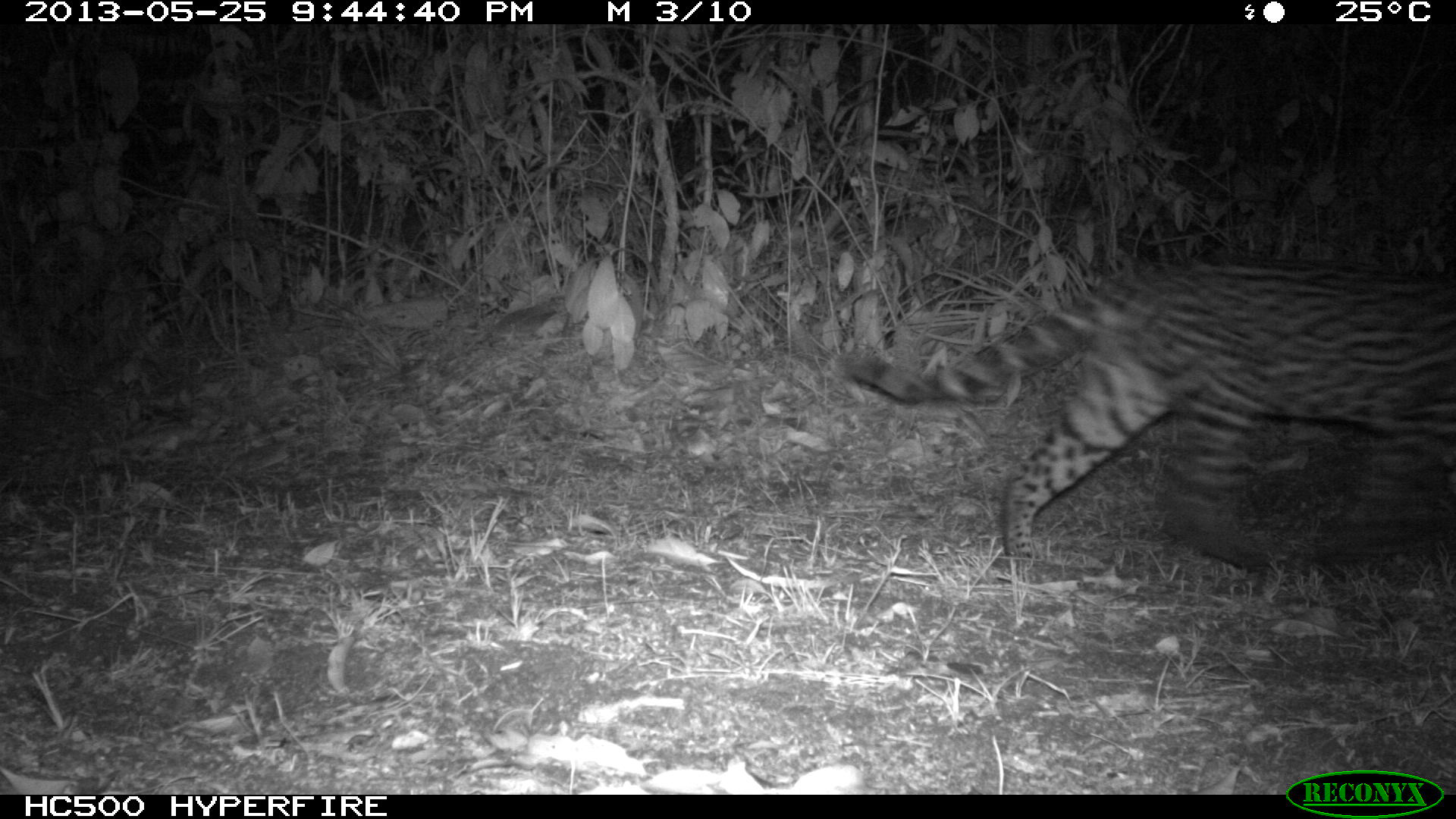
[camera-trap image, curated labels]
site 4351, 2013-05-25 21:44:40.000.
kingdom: Animalia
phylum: Chordata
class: Mammalia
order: Carnivora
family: Felidae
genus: Leopardus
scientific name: Leopardus pardalis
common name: ocelot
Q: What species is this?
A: Leopardus pardalis (ocelot).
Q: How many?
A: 1.